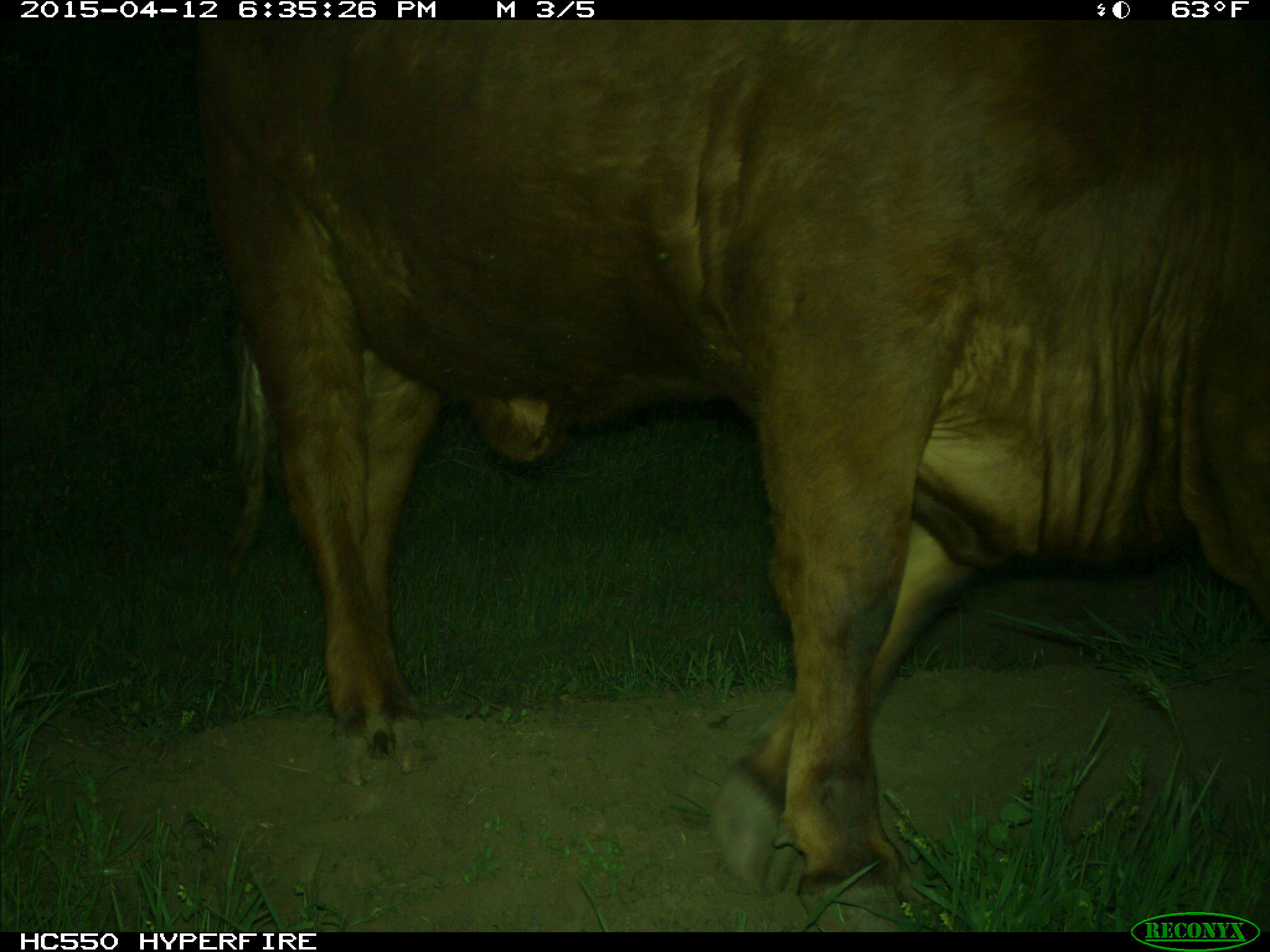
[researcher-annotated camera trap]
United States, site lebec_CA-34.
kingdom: Animalia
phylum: Chordata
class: Mammalia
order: Artiodactyla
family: Bovidae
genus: Bos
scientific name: Bos taurus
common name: domestic cow